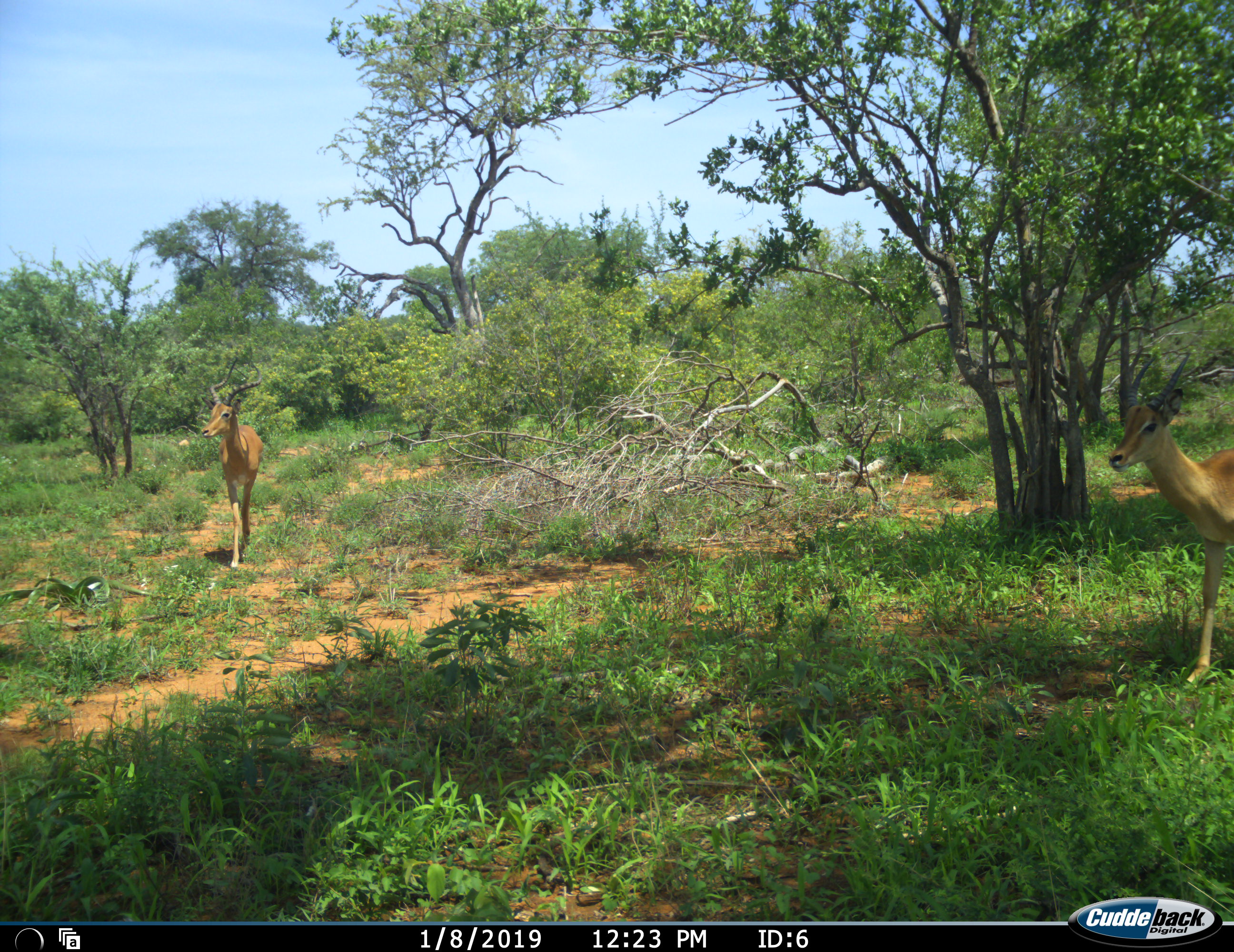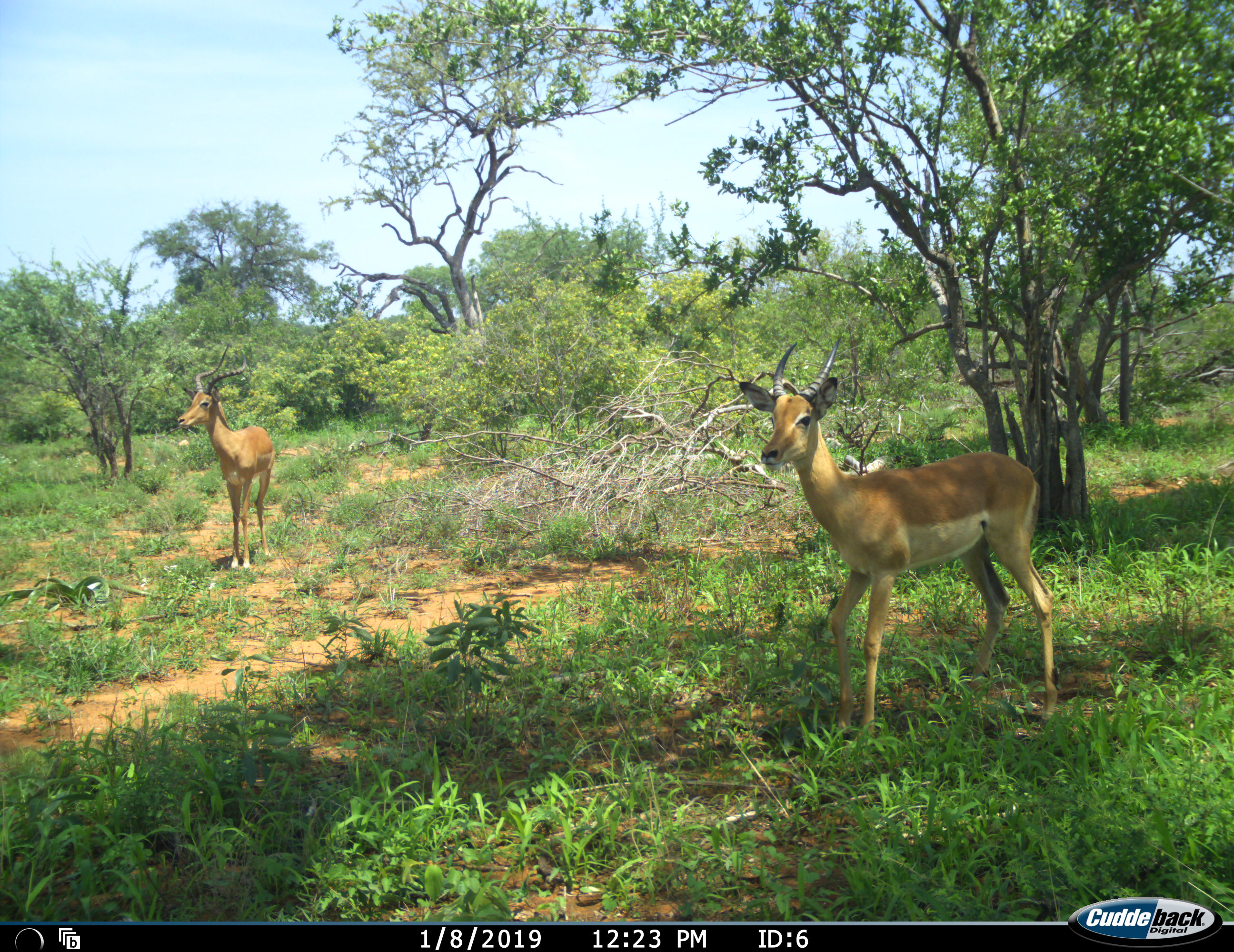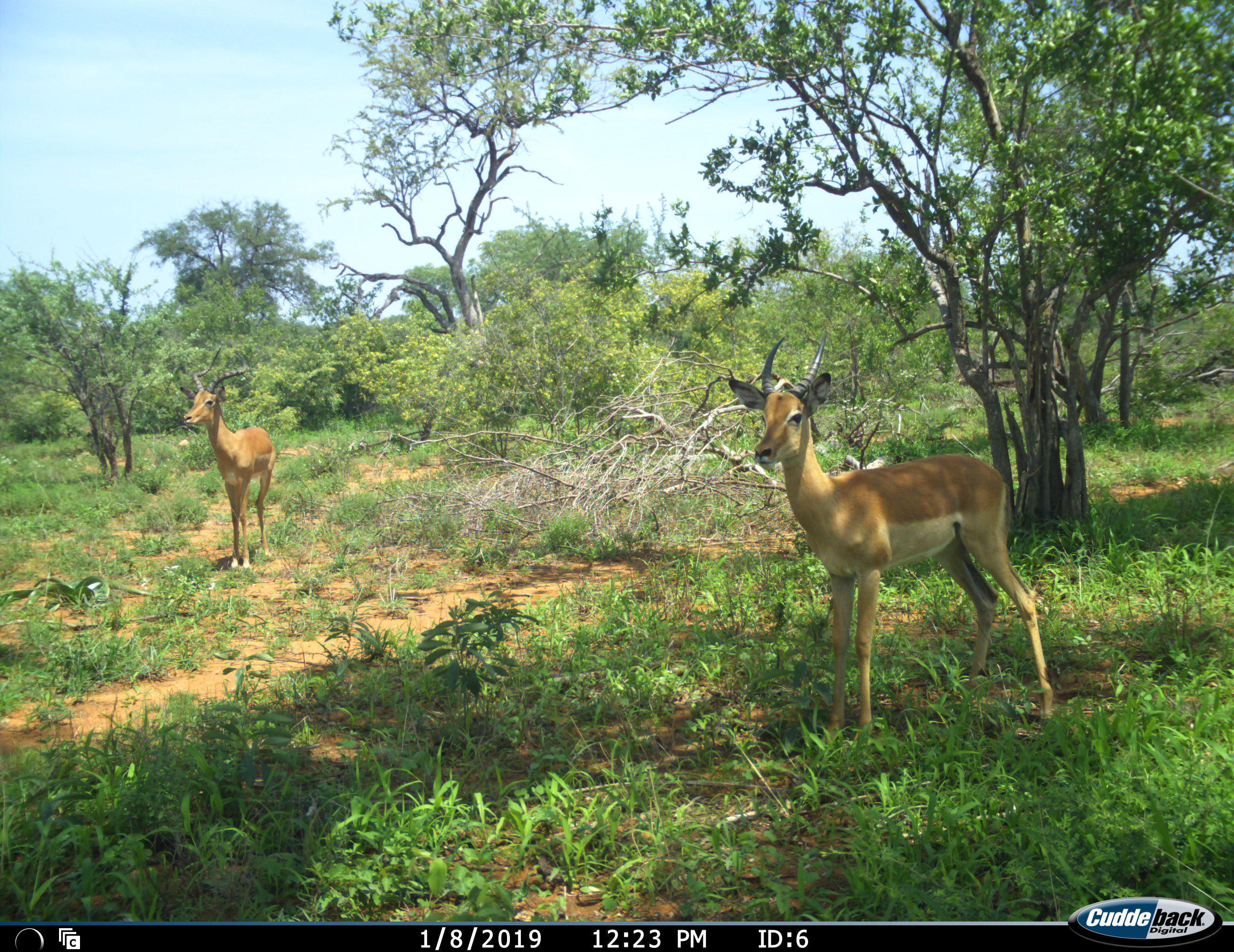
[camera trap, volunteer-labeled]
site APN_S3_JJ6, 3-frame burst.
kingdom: Animalia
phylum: Chordata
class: Mammalia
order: Artiodactyla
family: Bovidae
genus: Aepyceros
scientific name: Aepyceros melampus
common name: impala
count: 2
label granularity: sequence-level